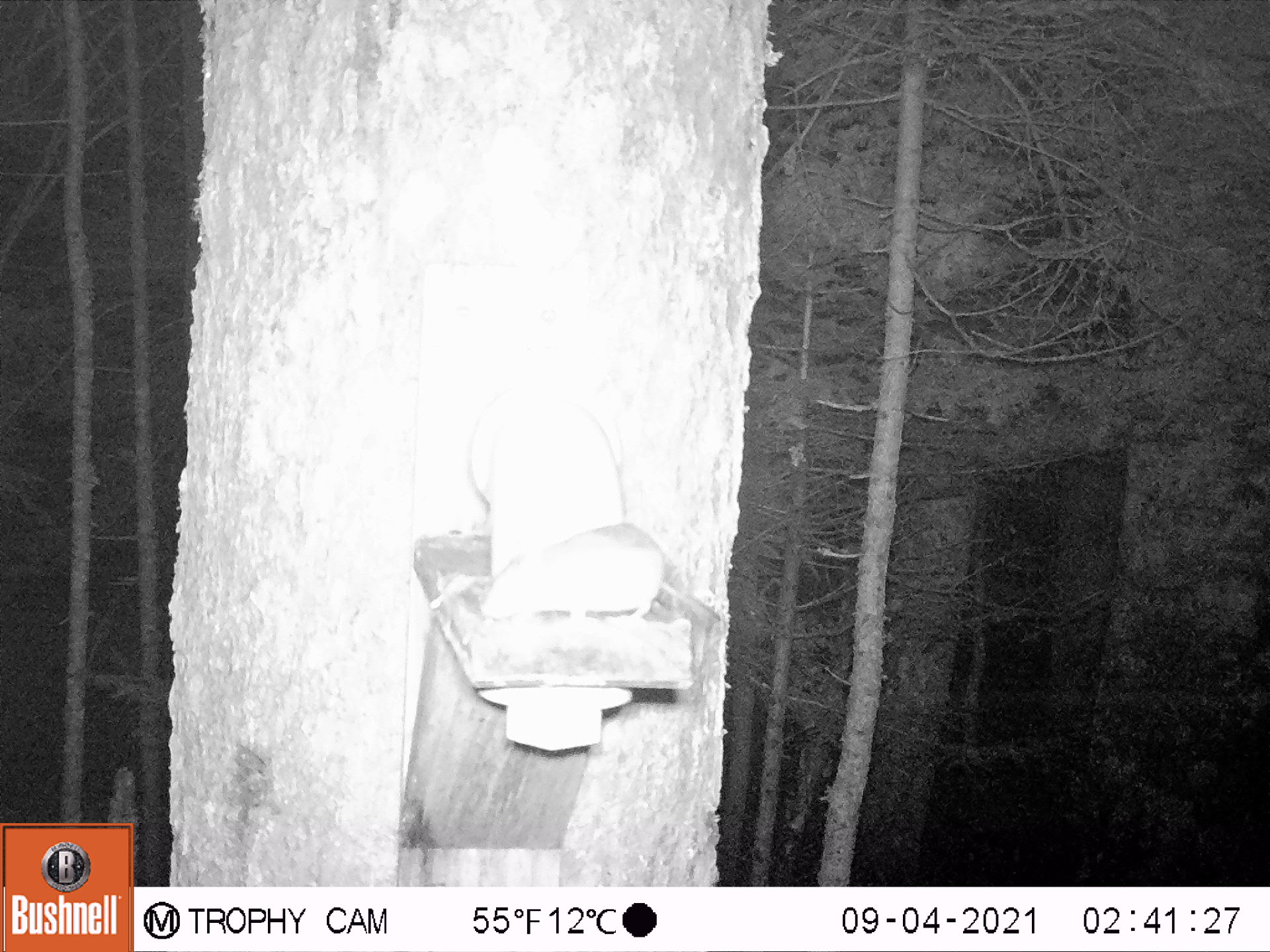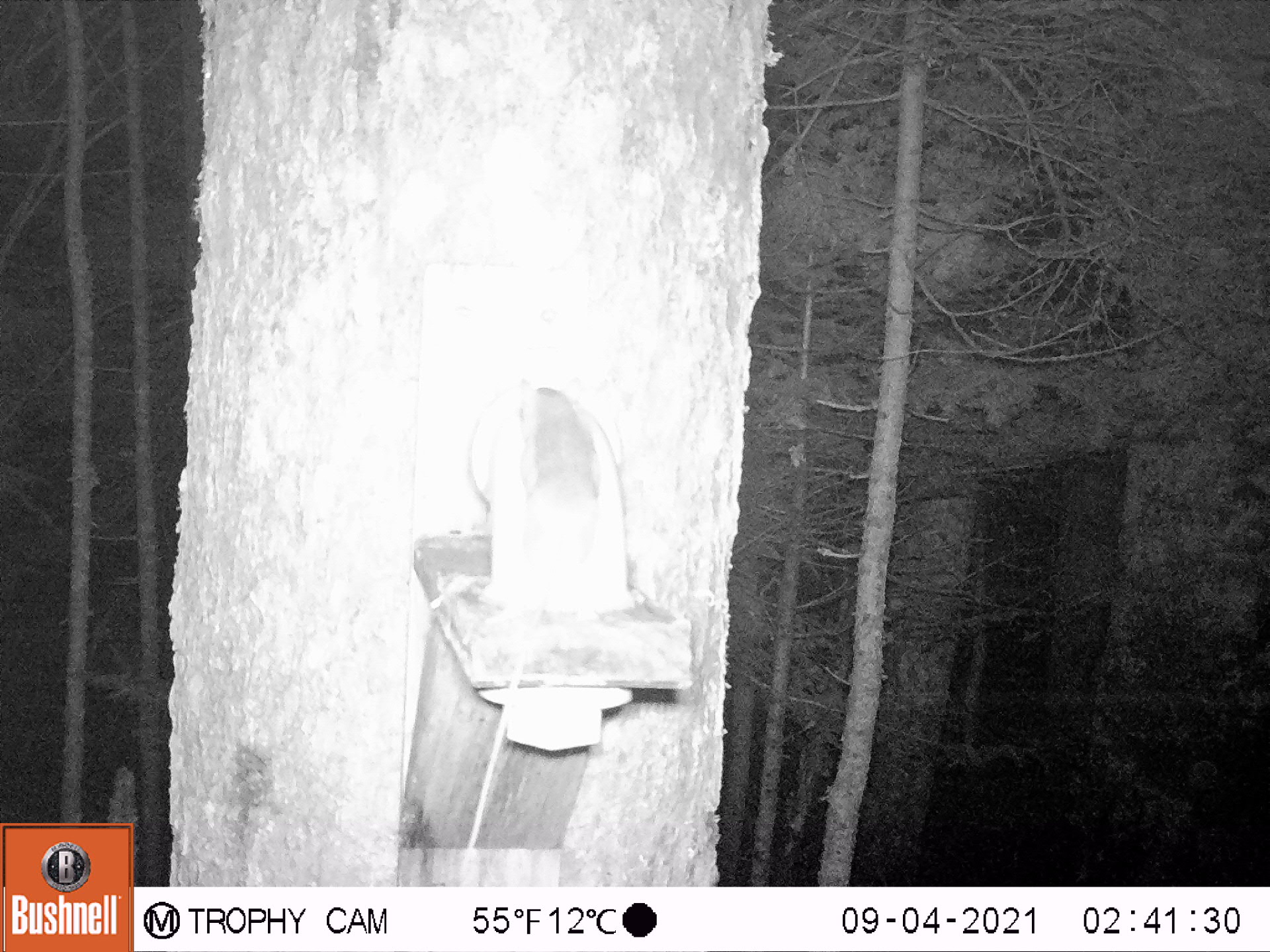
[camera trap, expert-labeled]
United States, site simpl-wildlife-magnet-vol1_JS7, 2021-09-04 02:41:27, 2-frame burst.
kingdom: Animalia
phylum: Chordata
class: Mammalia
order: Rodentia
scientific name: Rodentia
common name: mouse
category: mouse sp.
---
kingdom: Animalia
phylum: Chordata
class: Mammalia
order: Rodentia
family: Sciuridae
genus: Glaucomys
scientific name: Glaucomys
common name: flying squirrel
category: flying squirrel sp.